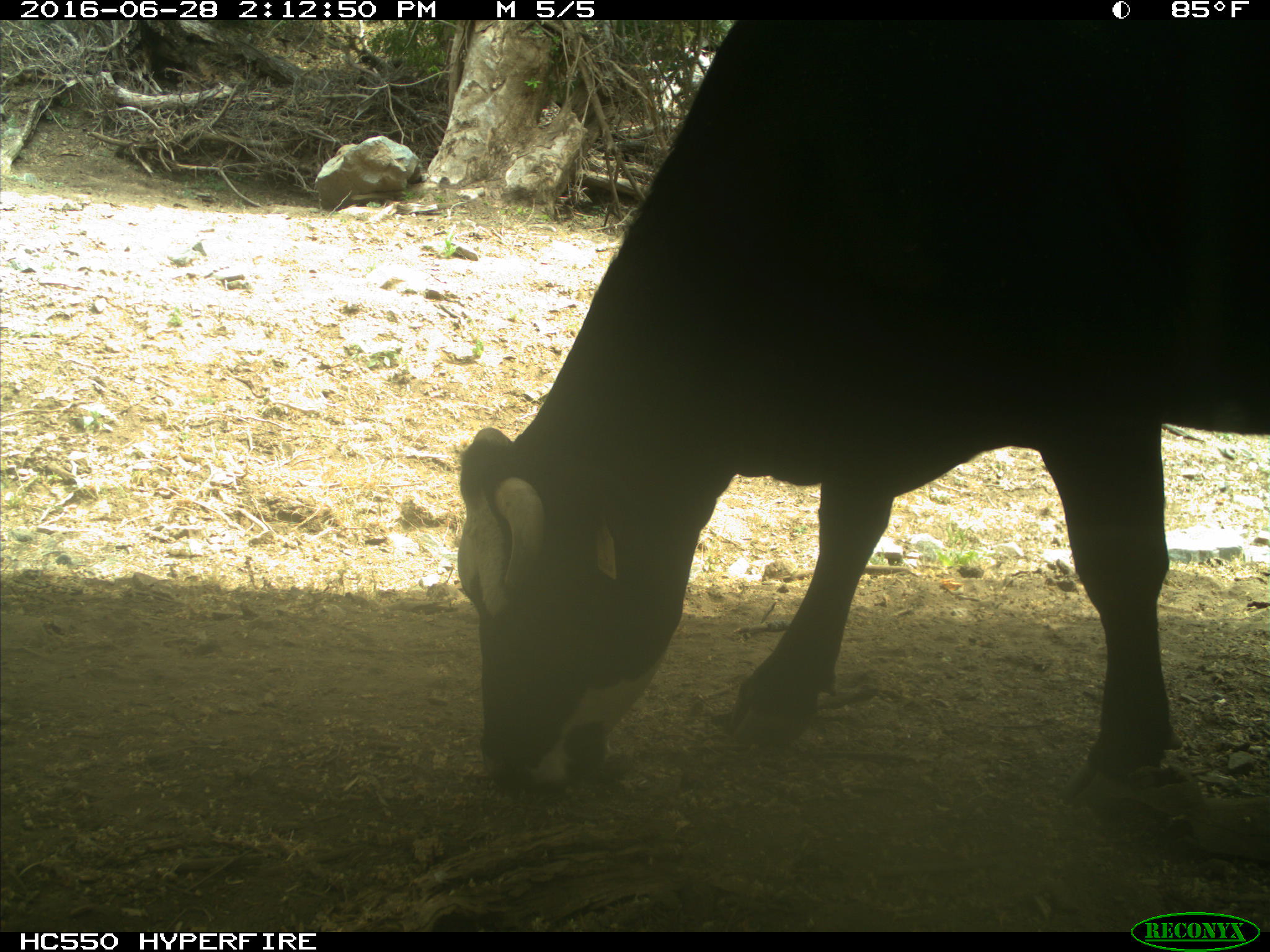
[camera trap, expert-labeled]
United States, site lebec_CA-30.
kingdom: Animalia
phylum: Chordata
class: Mammalia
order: Artiodactyla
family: Bovidae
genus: Bos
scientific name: Bos taurus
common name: domestic cow